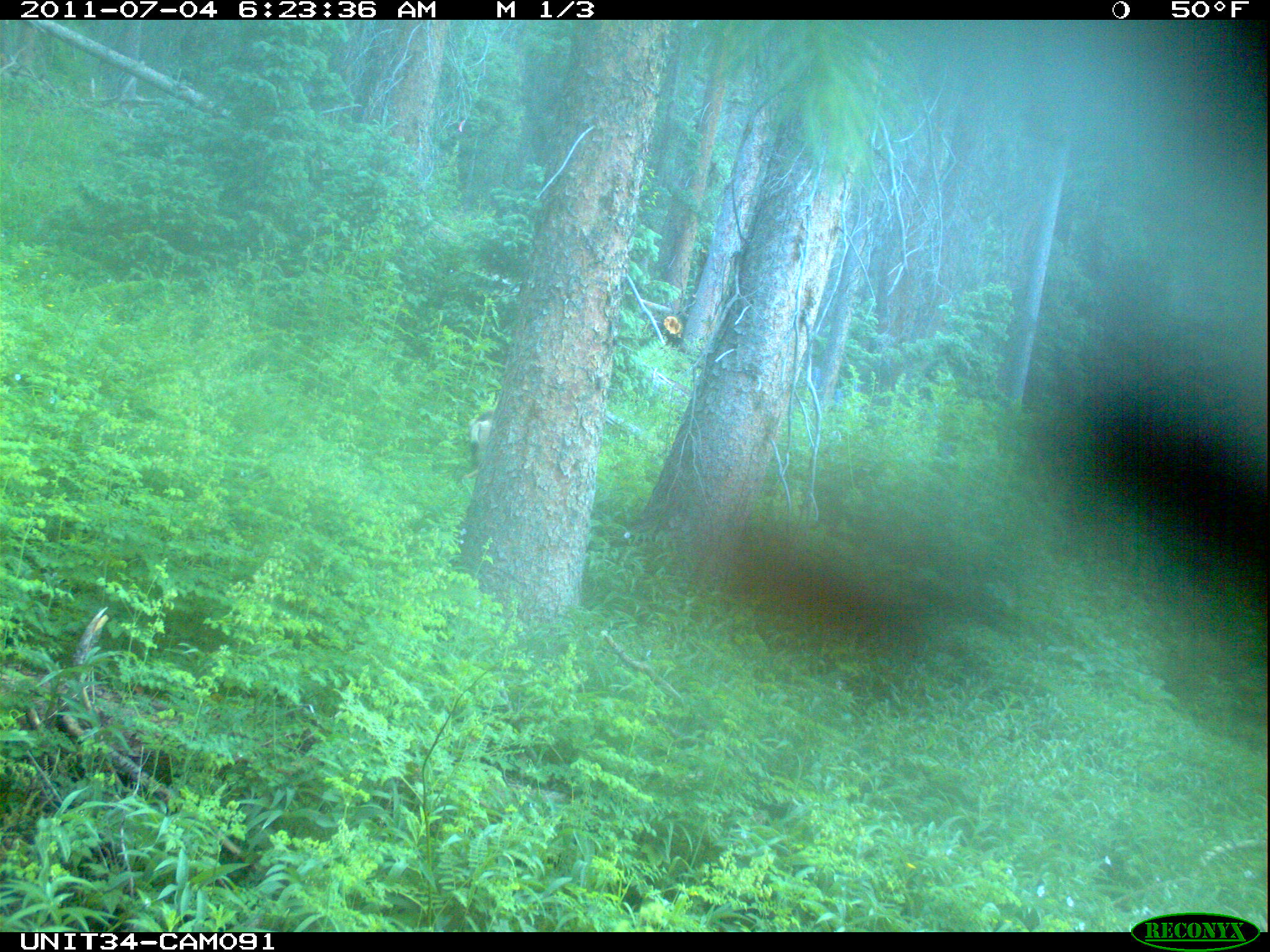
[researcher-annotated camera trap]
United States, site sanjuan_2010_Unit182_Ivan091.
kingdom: Animalia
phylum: Chordata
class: Mammalia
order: Artiodactyla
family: Cervidae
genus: Odocoileus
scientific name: Odocoileus hemionus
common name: mule deer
Odocoileus hemionus (mule deer).